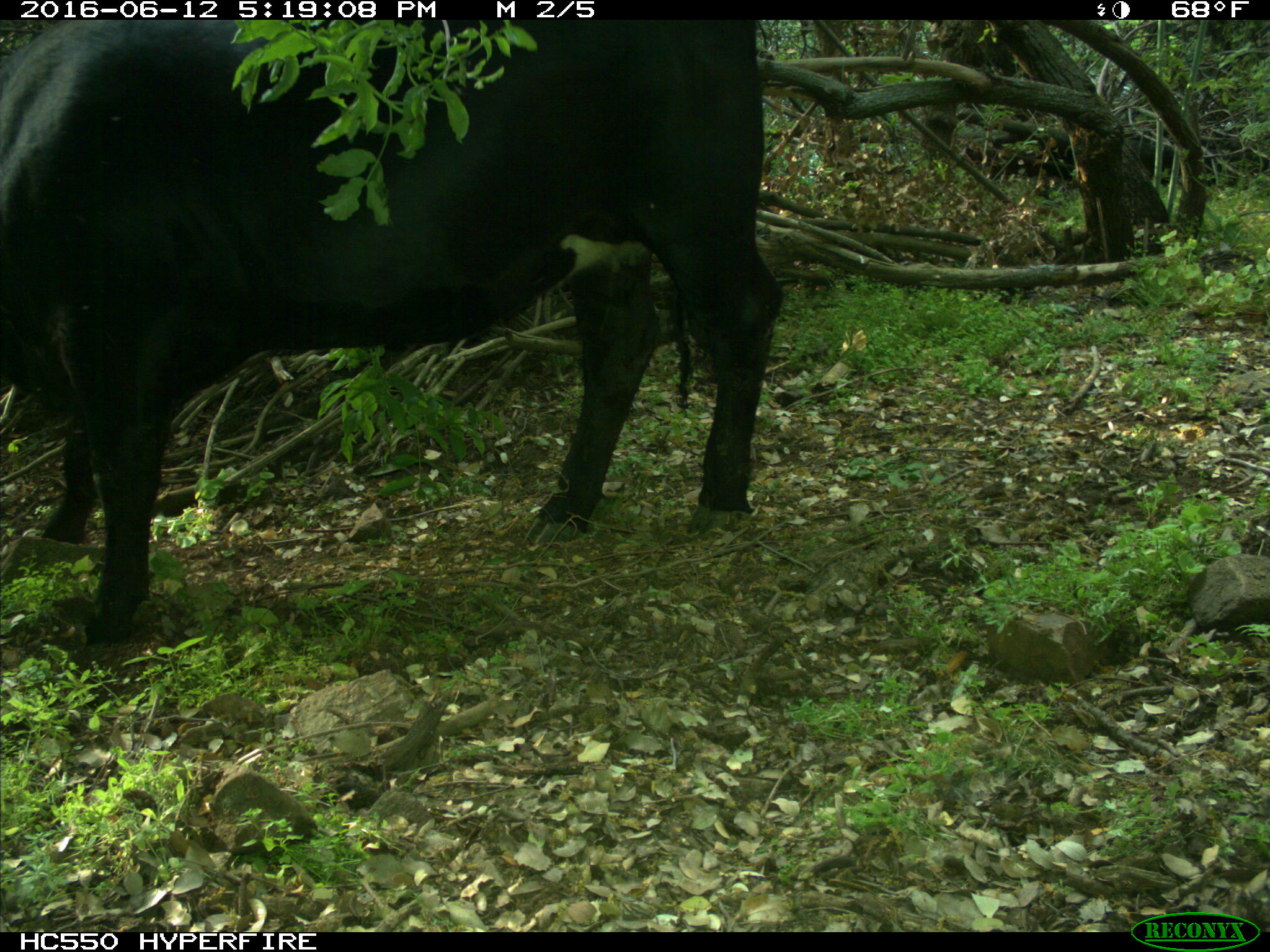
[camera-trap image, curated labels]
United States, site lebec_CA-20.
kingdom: Animalia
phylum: Chordata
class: Mammalia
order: Artiodactyla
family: Bovidae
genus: Bos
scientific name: Bos taurus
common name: domestic cow